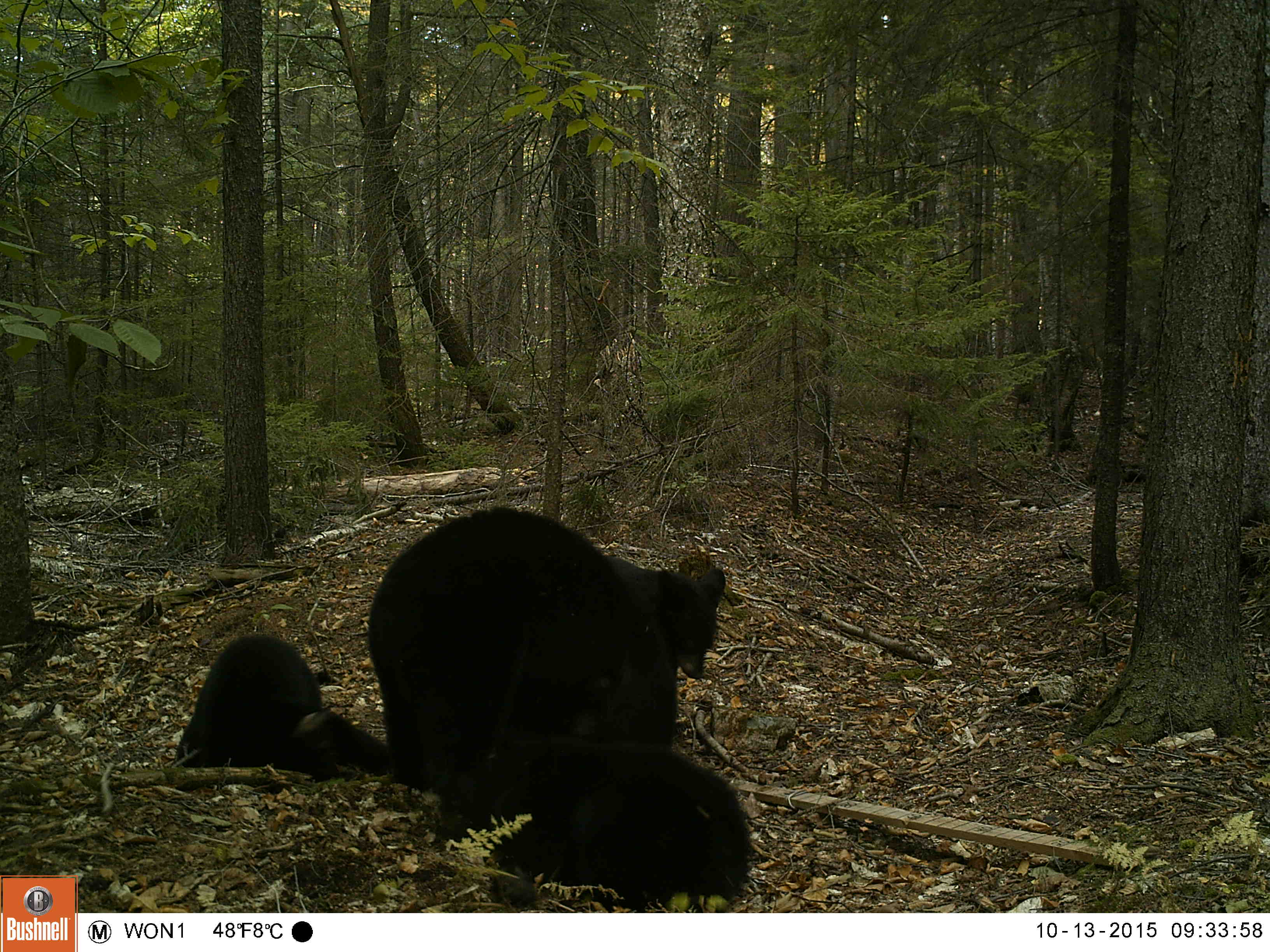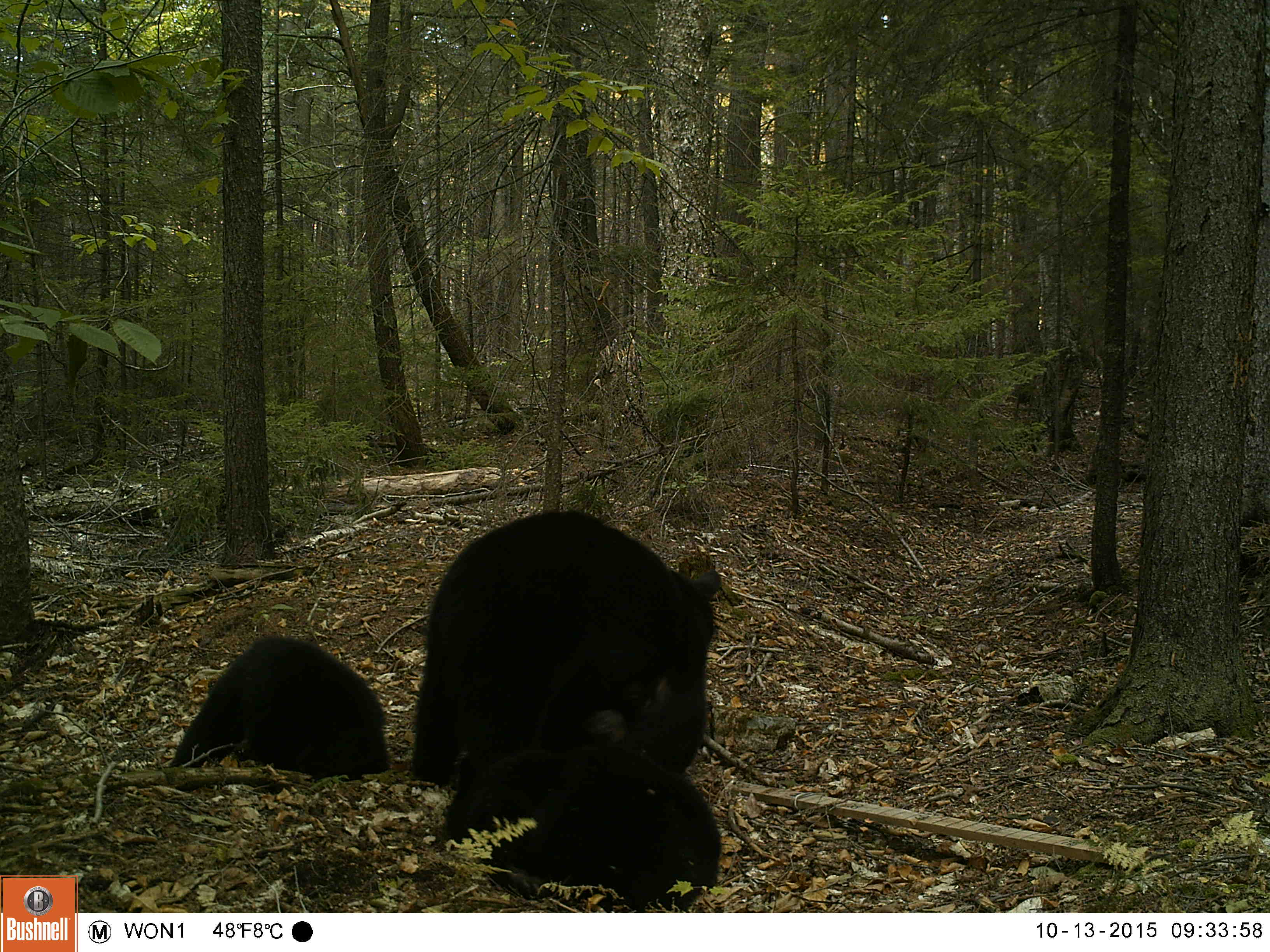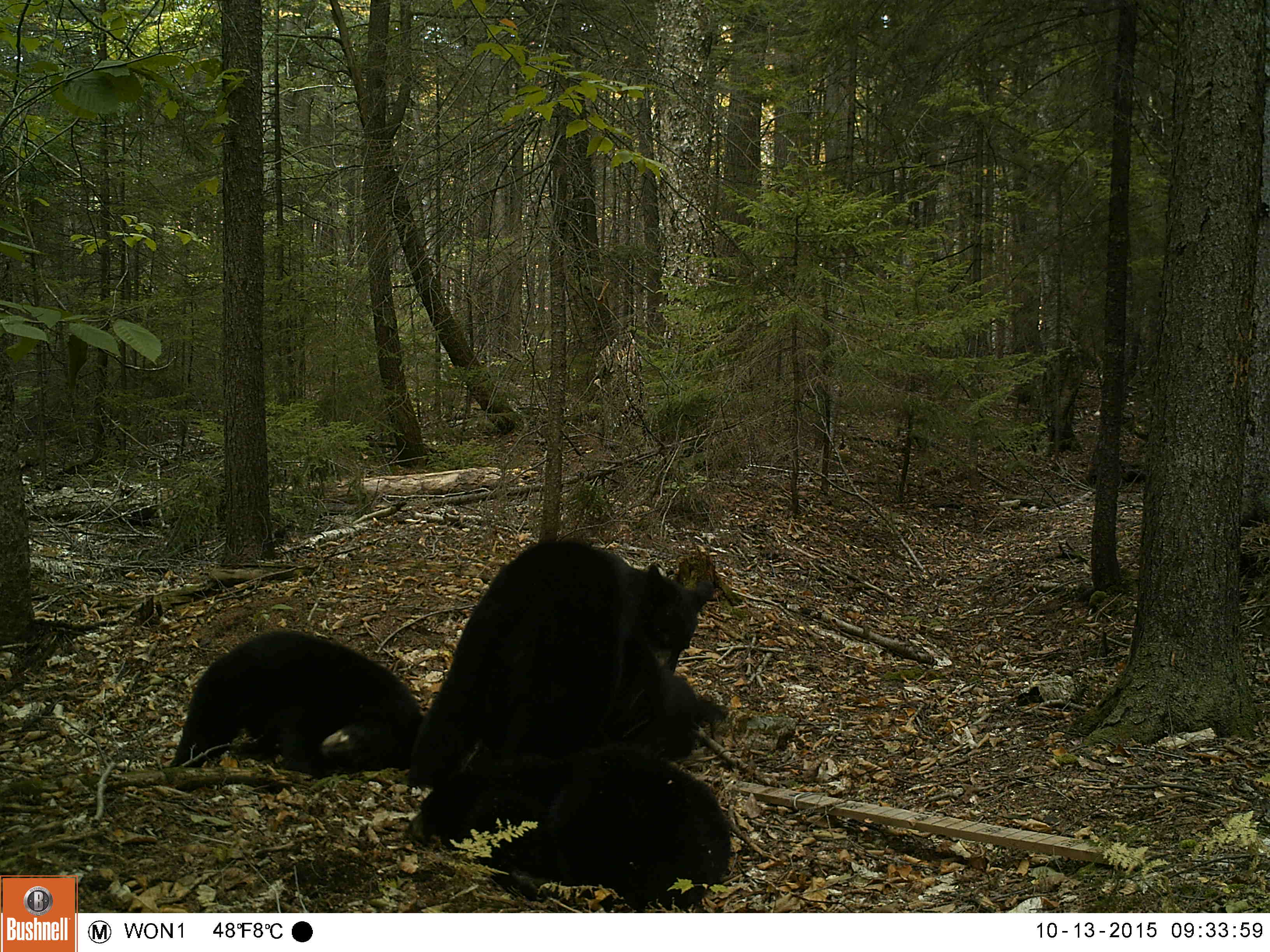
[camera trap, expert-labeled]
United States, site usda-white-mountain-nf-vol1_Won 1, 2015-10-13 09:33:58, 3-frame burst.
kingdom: Animalia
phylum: Chordata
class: Mammalia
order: Carnivora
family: Ursidae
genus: Ursus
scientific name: Ursus americanus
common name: black bear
Black bear (Ursus americanus).